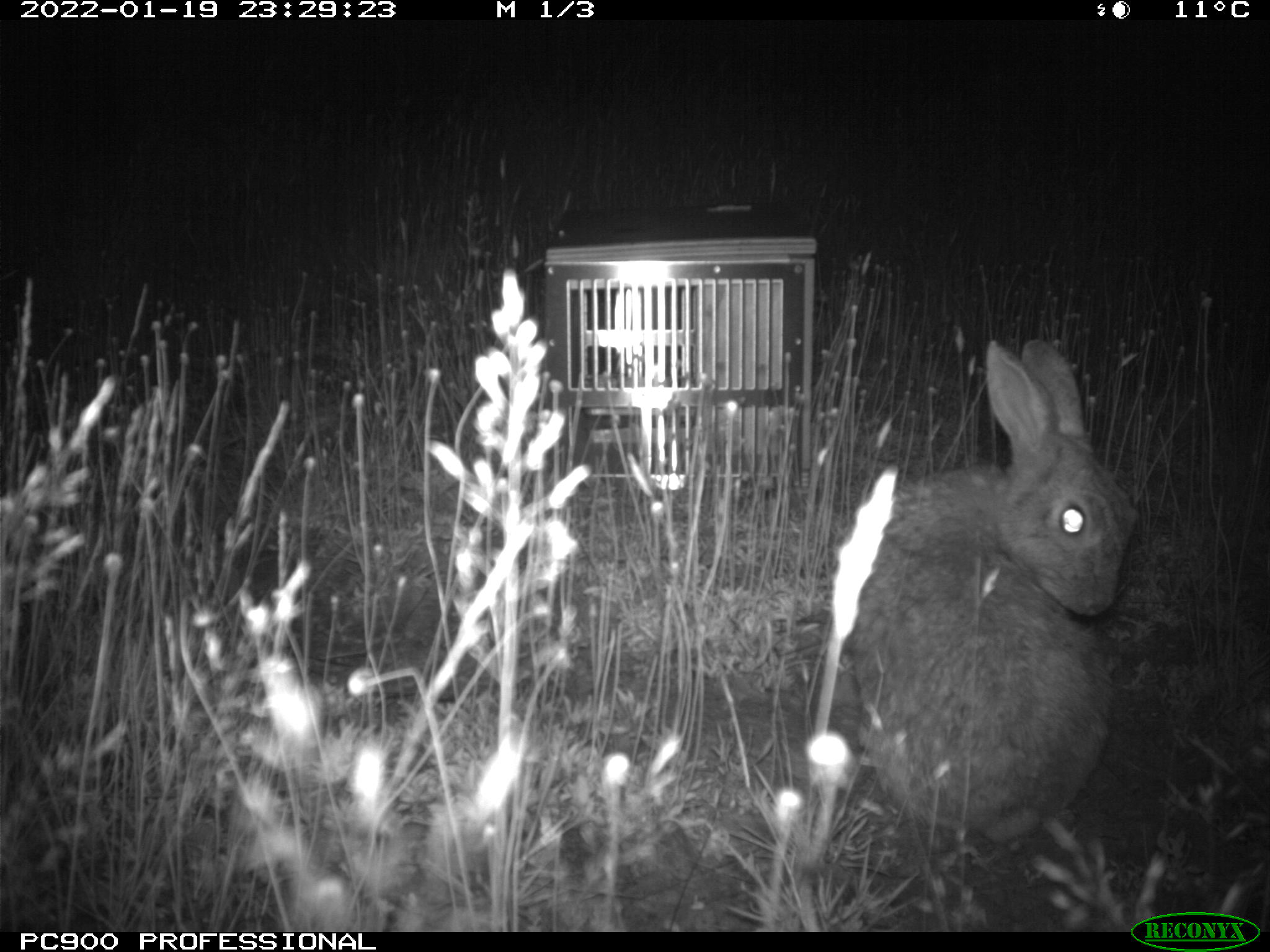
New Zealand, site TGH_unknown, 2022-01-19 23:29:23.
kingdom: Animalia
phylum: Chordata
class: Mammalia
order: Lagomorpha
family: Leporidae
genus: Oryctolagus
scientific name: Oryctolagus cuniculus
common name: european rabbit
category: rabbit